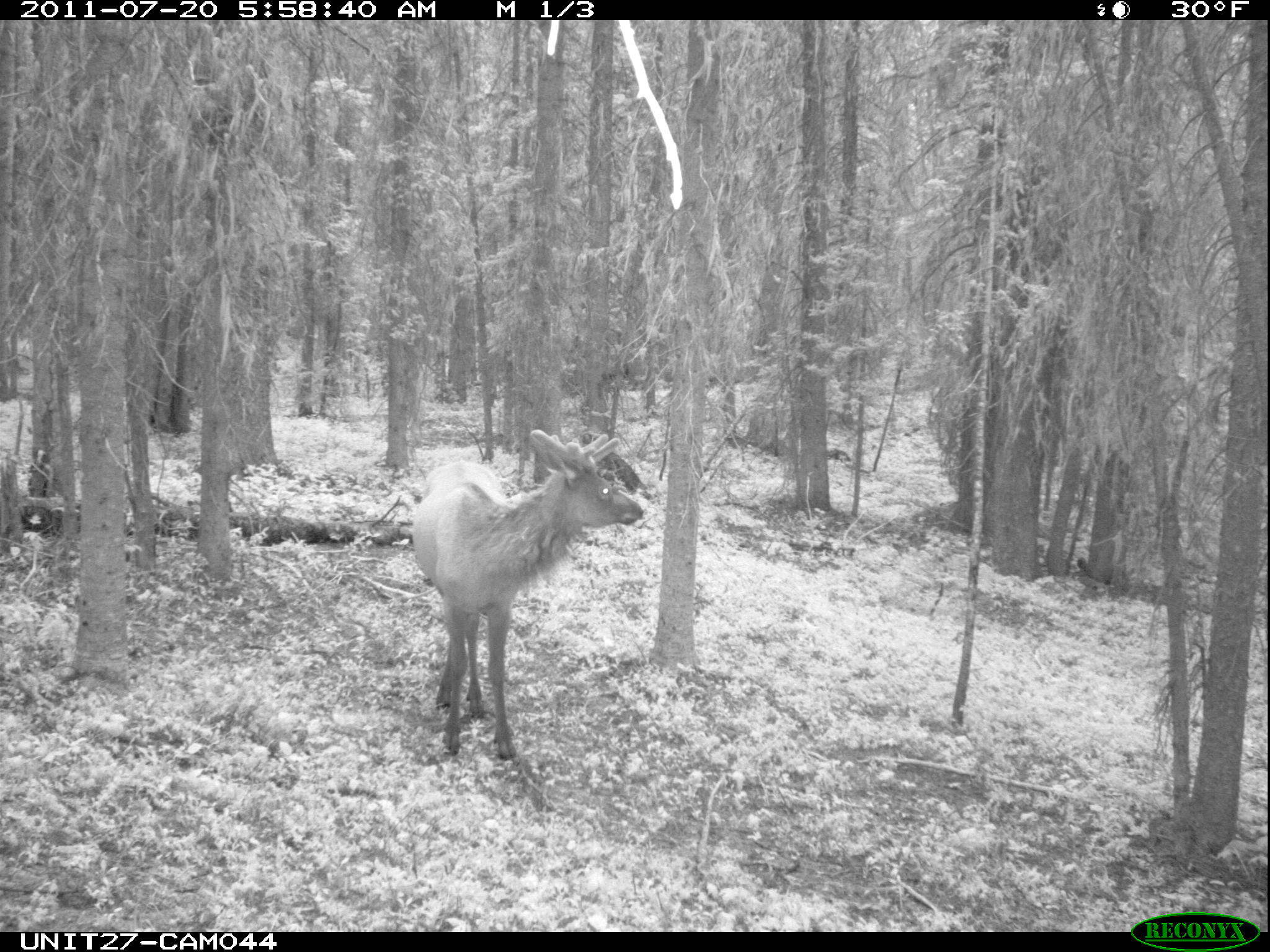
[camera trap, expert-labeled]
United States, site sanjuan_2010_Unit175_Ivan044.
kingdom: Animalia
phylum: Chordata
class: Mammalia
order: Artiodactyla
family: Cervidae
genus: Cervus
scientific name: Cervus elaphus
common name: red deer